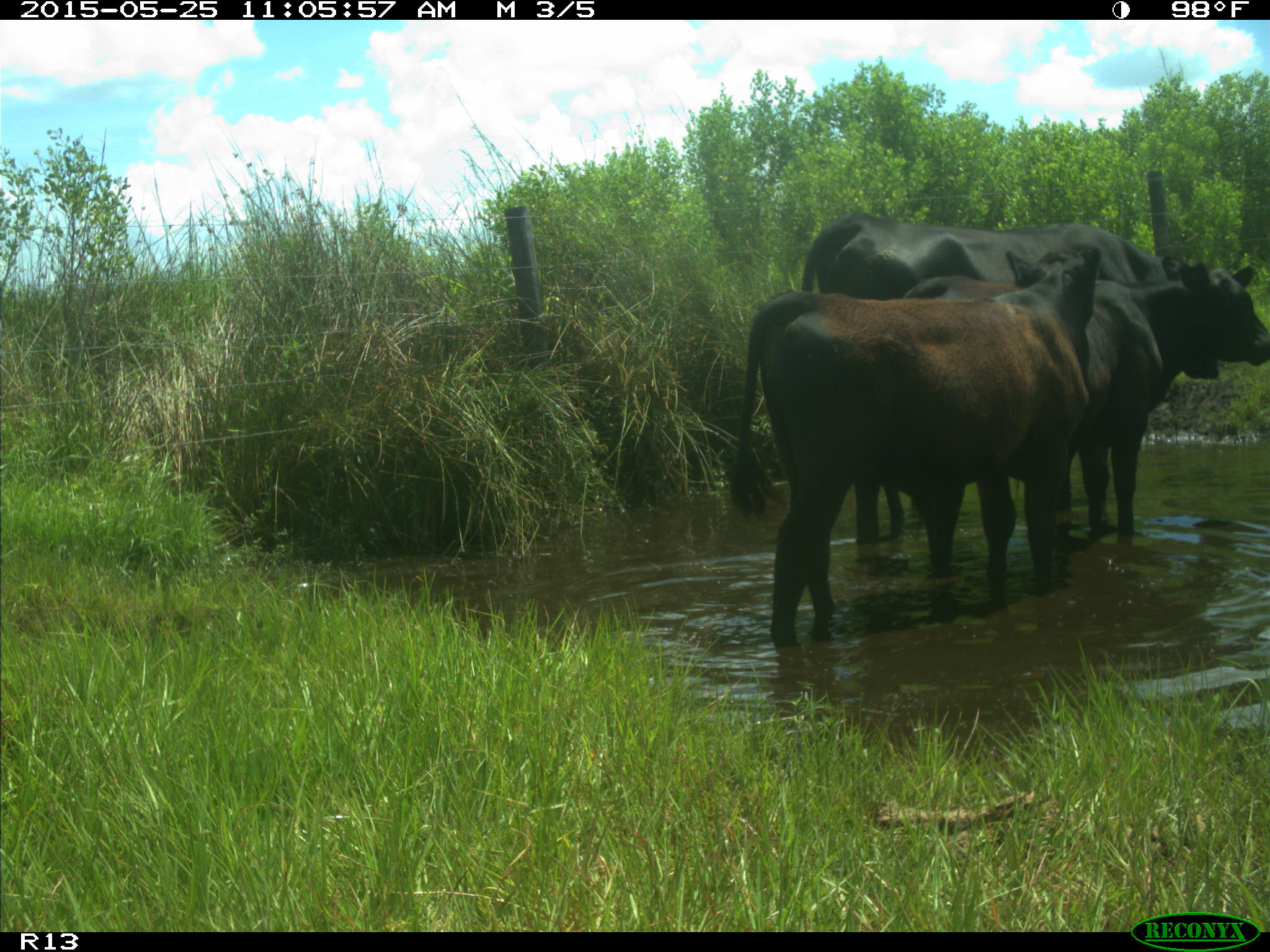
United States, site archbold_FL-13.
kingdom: Animalia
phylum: Chordata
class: Mammalia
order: Artiodactyla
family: Bovidae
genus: Bos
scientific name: Bos taurus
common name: domestic cow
Bos taurus (domestic cow).